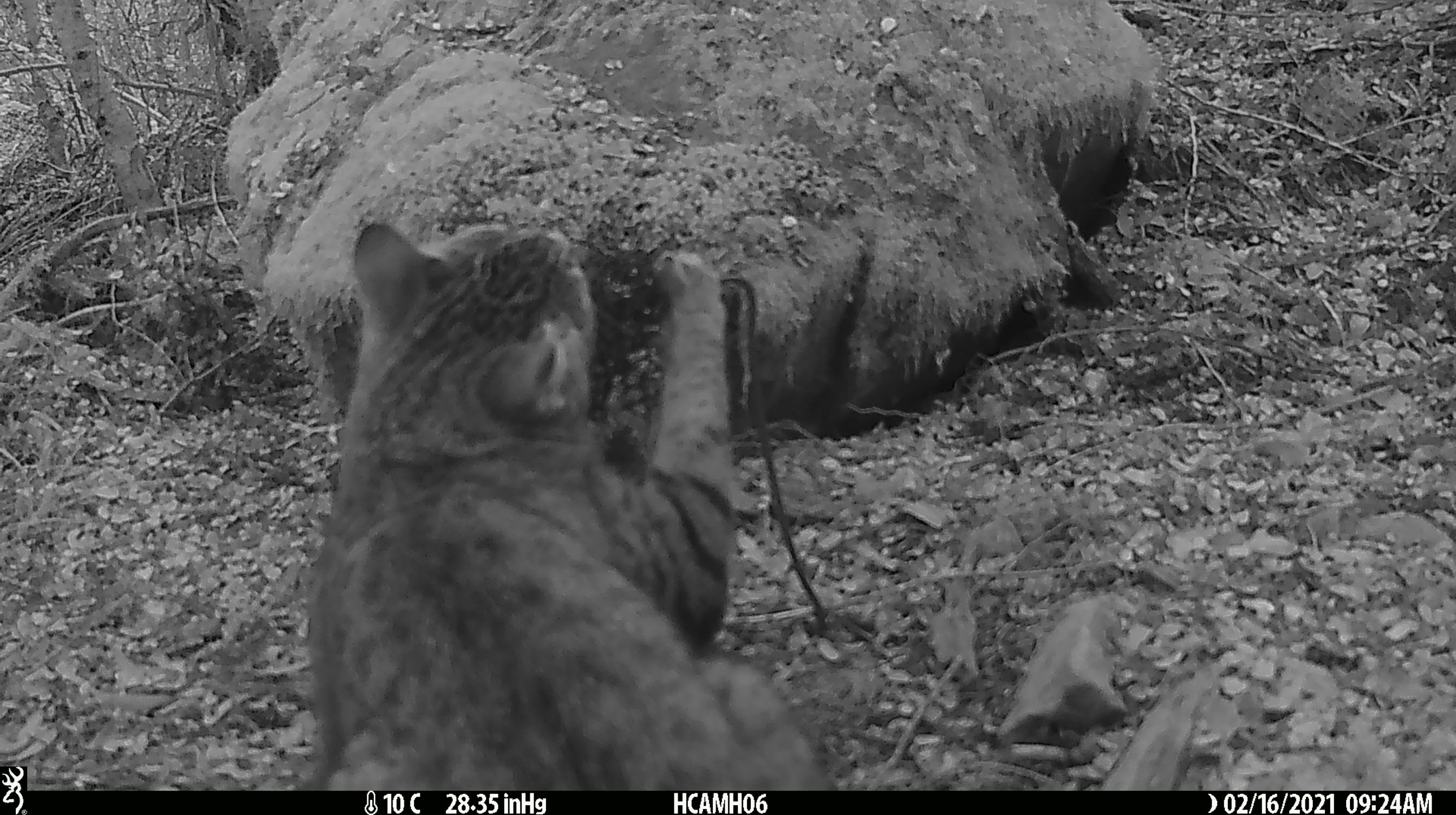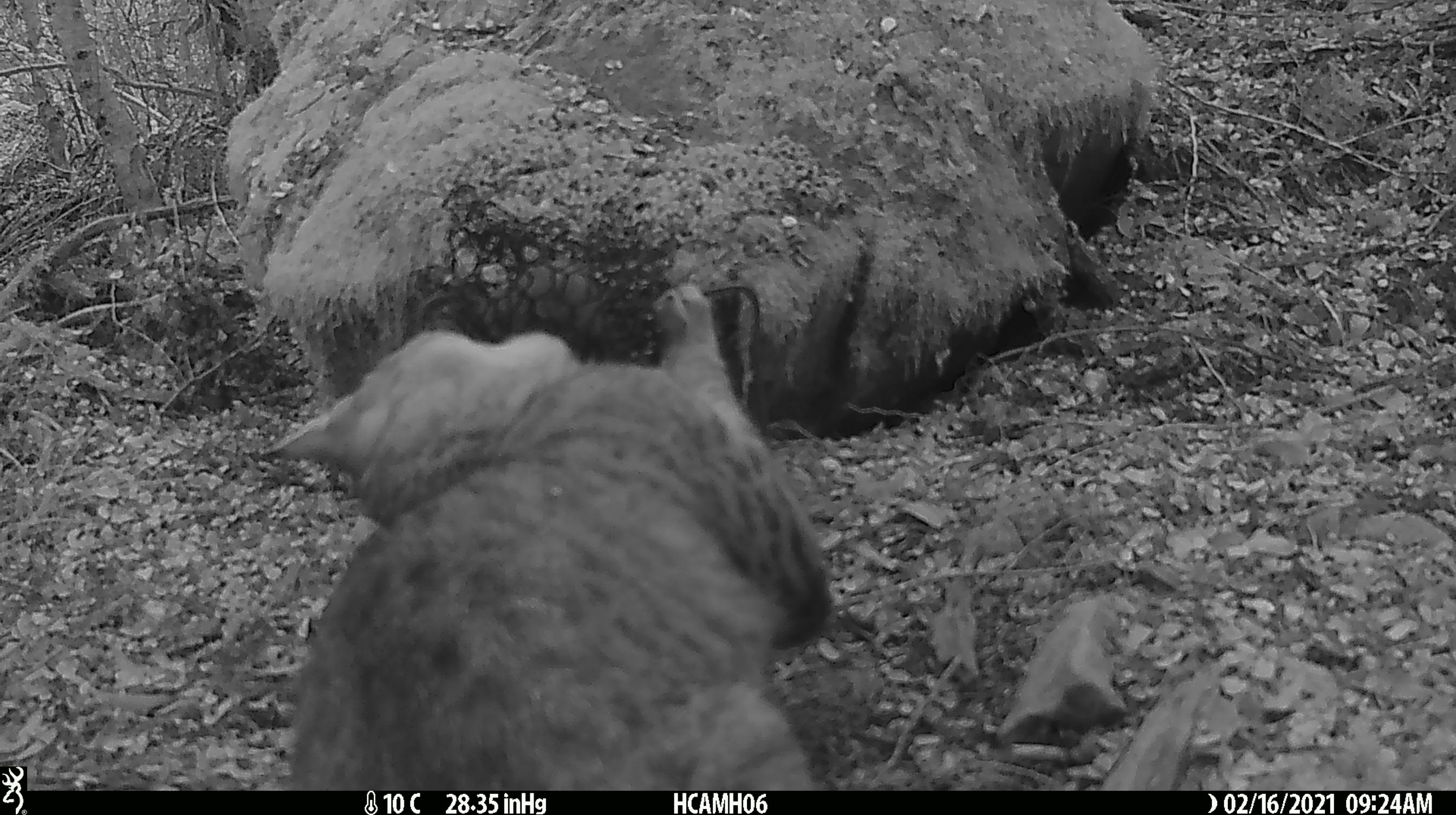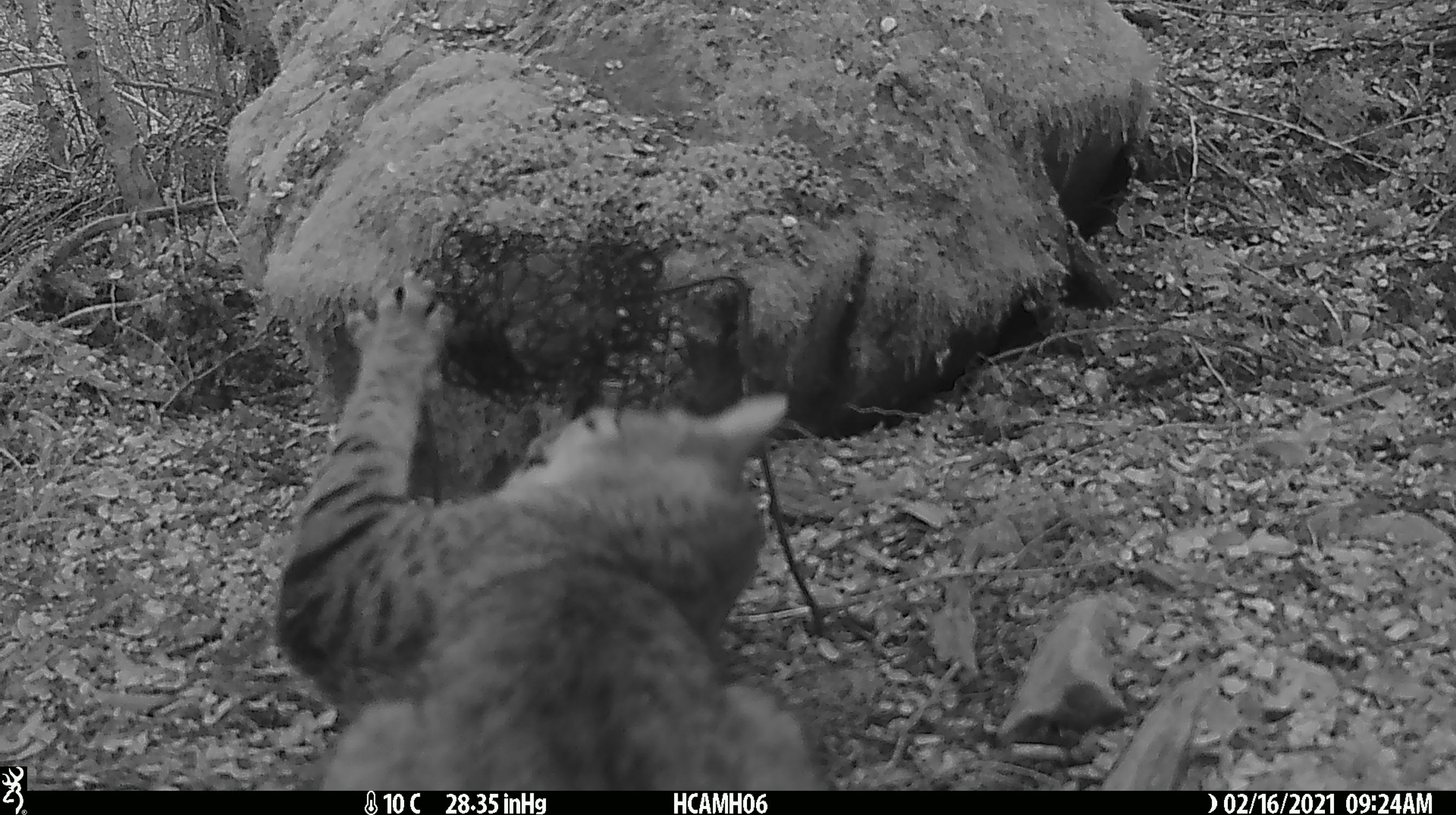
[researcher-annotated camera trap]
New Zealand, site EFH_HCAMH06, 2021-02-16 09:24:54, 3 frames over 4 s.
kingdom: Animalia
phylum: Chordata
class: Mammalia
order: Carnivora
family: Felidae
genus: Felis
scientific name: Felis catus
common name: domestic cat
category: cat